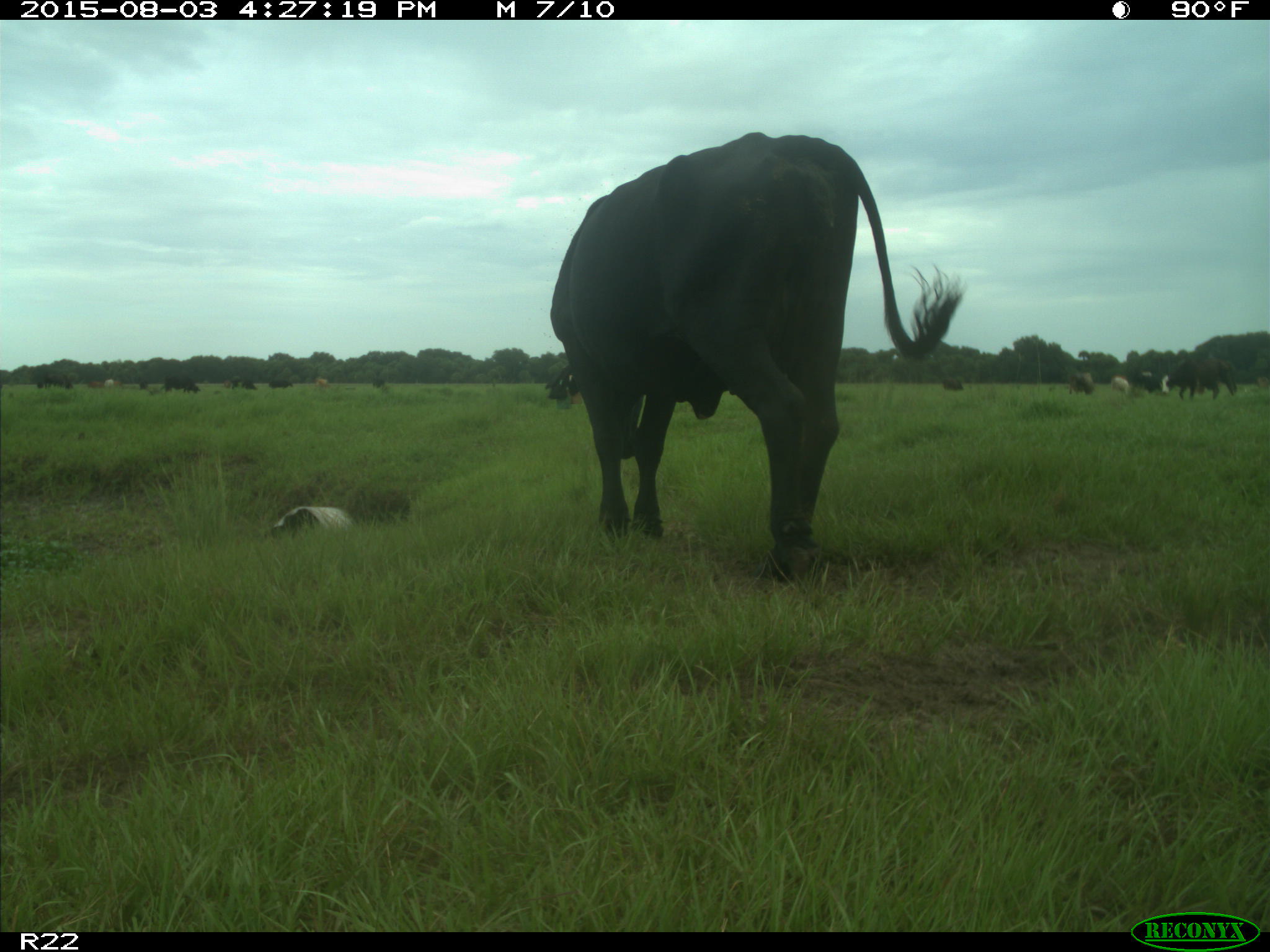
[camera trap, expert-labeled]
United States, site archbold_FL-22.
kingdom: Animalia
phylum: Chordata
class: Mammalia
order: Artiodactyla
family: Bovidae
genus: Bos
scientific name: Bos taurus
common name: domestic cow